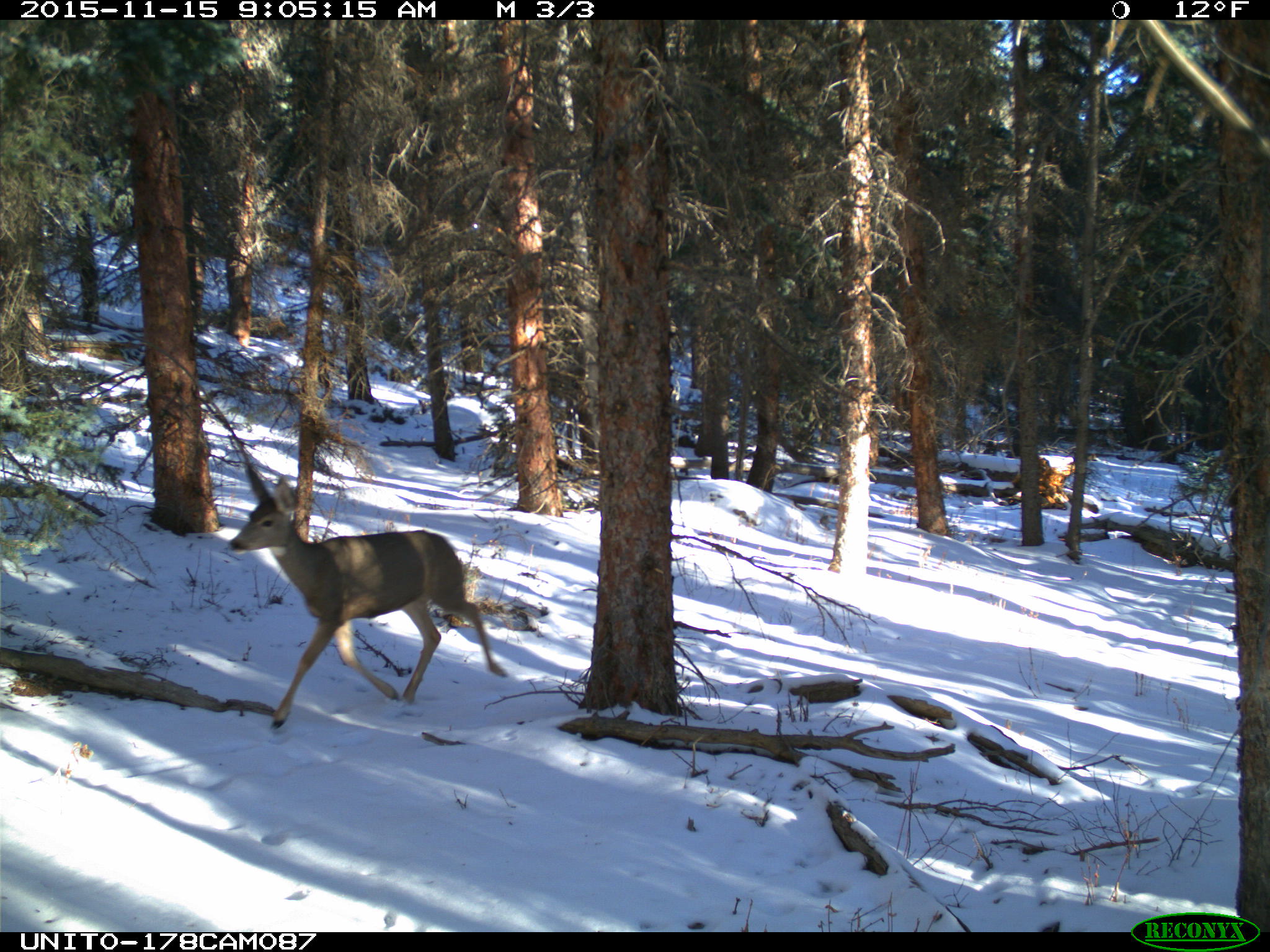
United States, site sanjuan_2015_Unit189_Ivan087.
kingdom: Animalia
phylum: Chordata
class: Mammalia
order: Artiodactyla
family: Cervidae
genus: Odocoileus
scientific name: Odocoileus hemionus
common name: mule deer